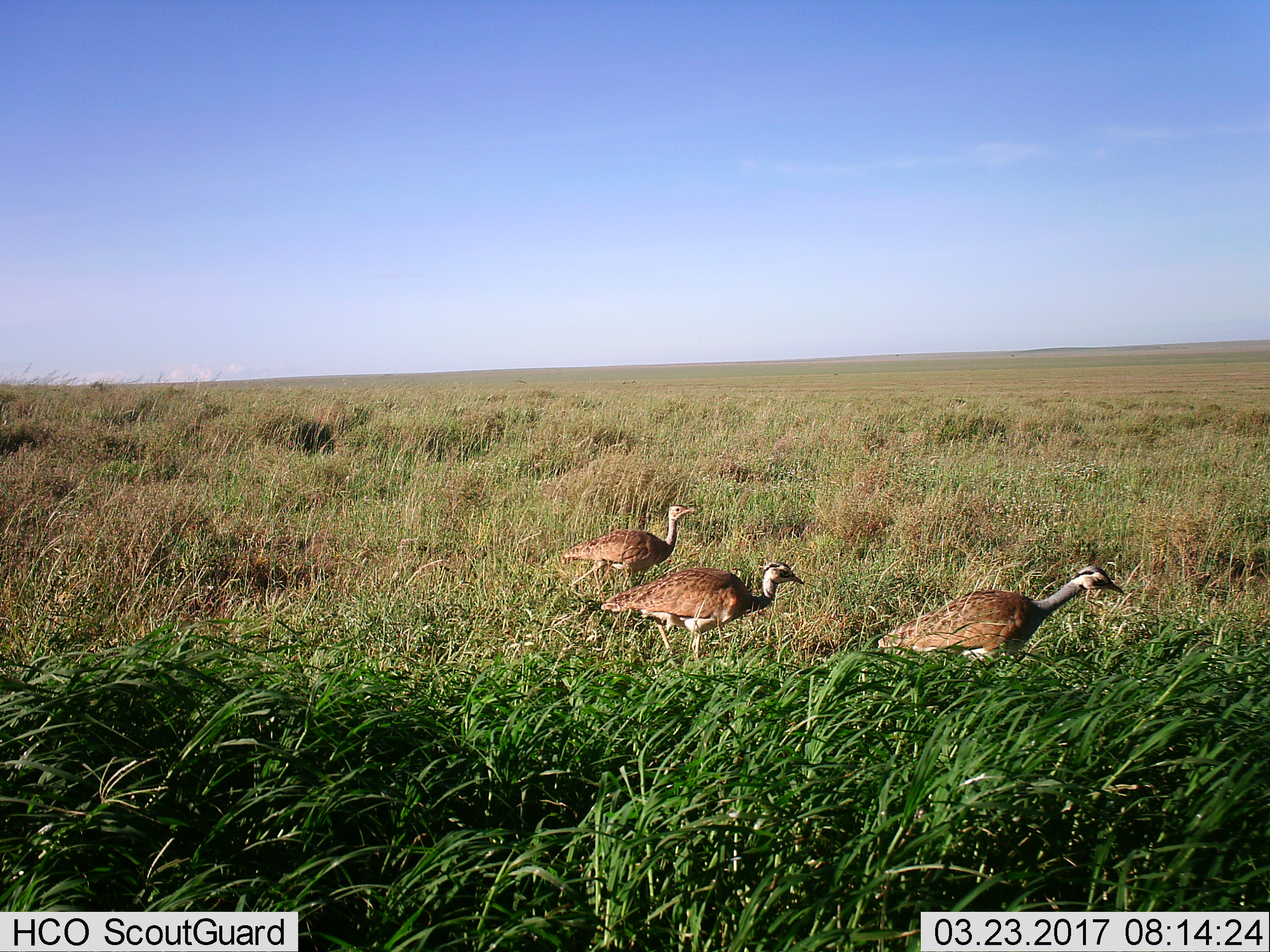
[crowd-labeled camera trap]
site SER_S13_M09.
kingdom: Animalia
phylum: Chordata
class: Aves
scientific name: Aves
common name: bird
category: birdother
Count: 3.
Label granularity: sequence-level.